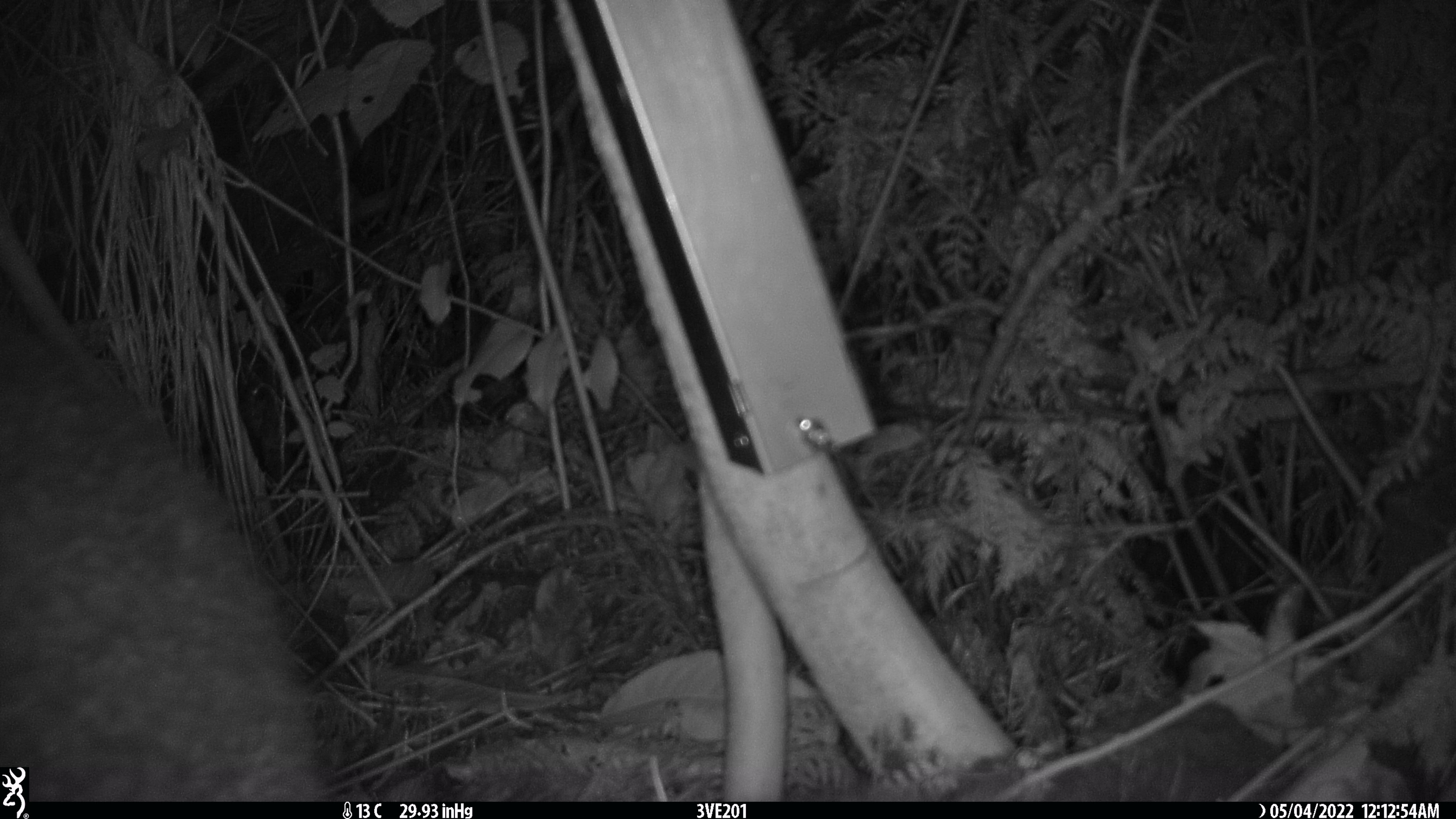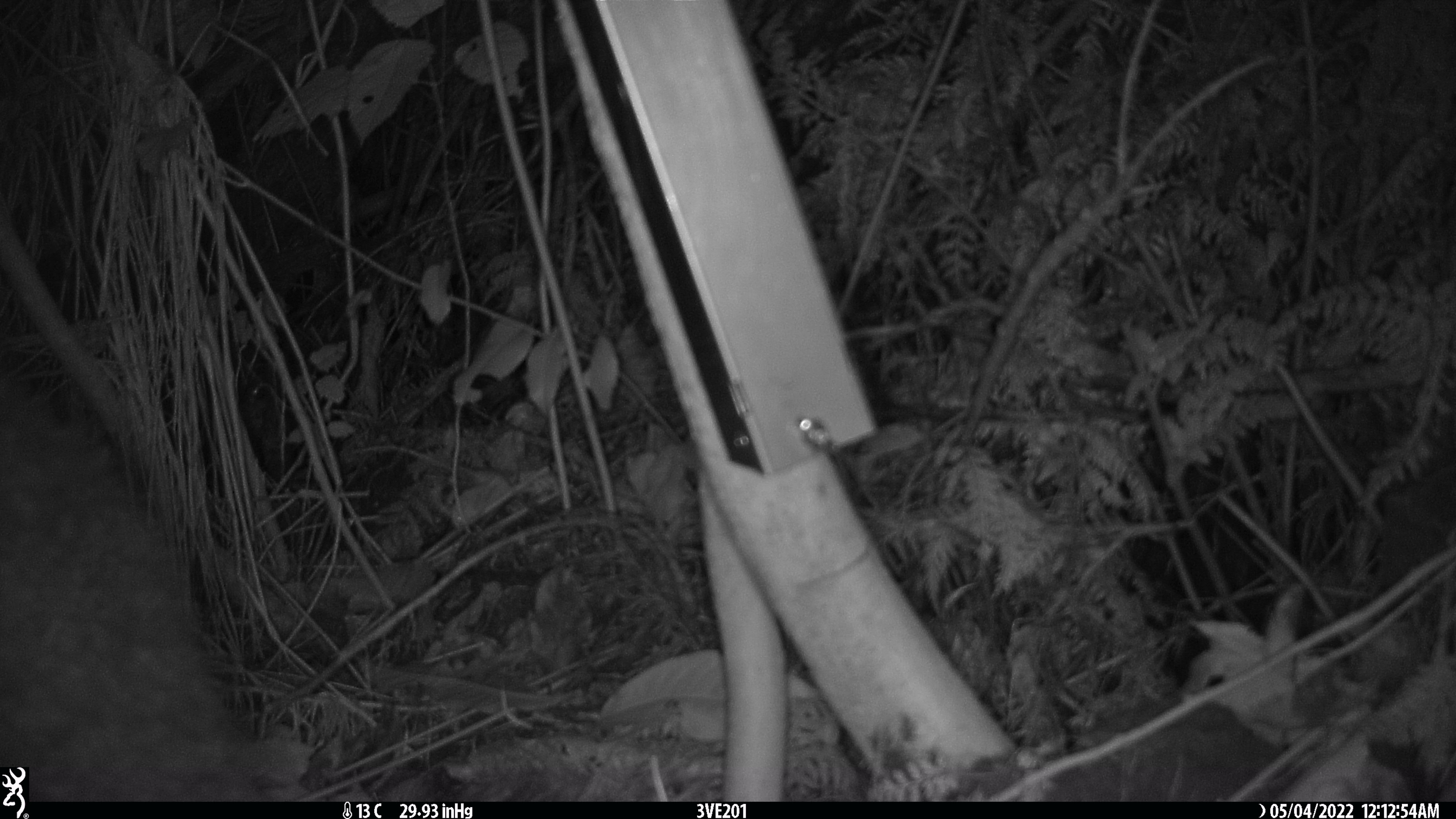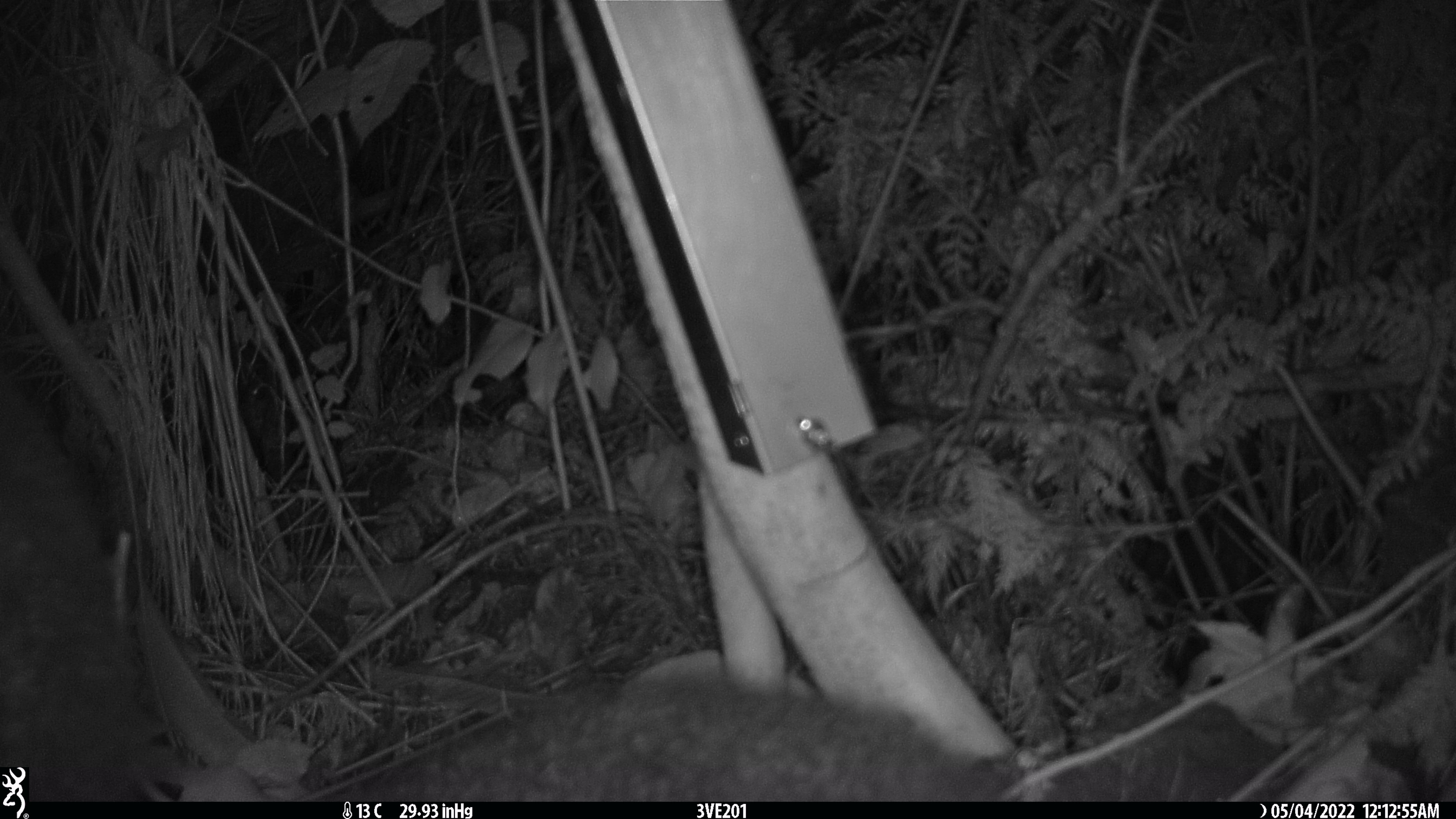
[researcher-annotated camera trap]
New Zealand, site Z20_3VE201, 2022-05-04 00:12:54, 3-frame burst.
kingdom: Animalia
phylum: Chordata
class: Mammalia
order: Diprotodontia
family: Phalangeridae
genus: Trichosurus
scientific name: Trichosurus vulpecula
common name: common brushtail possum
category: possum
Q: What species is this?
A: Possum (common brushtail possum) (Trichosurus vulpecula).